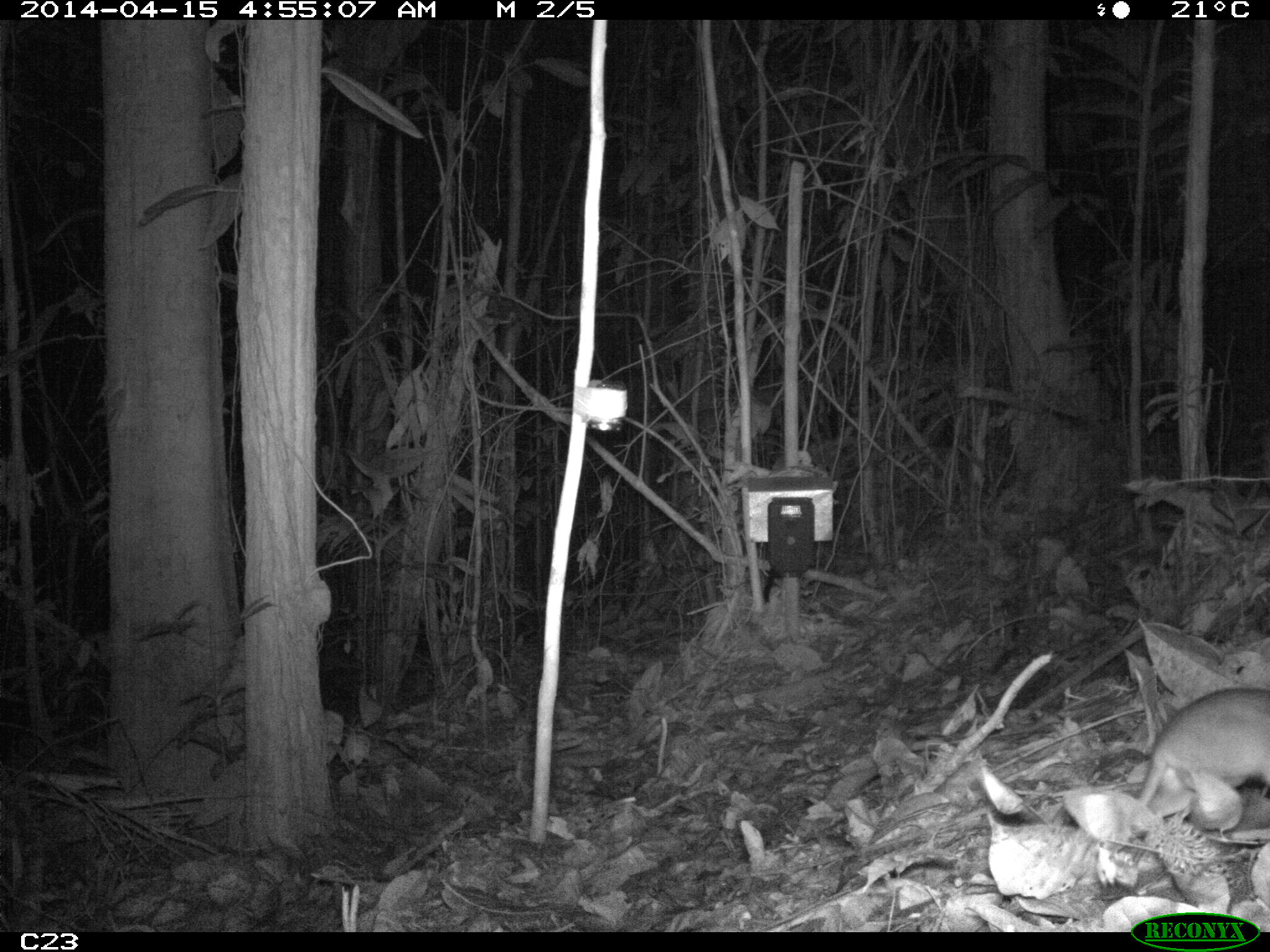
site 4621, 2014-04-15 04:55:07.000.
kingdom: Animalia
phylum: Chordata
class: Mammalia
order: Didelphimorphia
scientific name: Didelphimorphia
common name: opossum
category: unknown opossum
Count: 1.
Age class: adult.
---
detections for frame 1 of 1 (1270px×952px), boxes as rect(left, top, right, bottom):
unknown opossum: rect(1137, 681, 1270, 805)